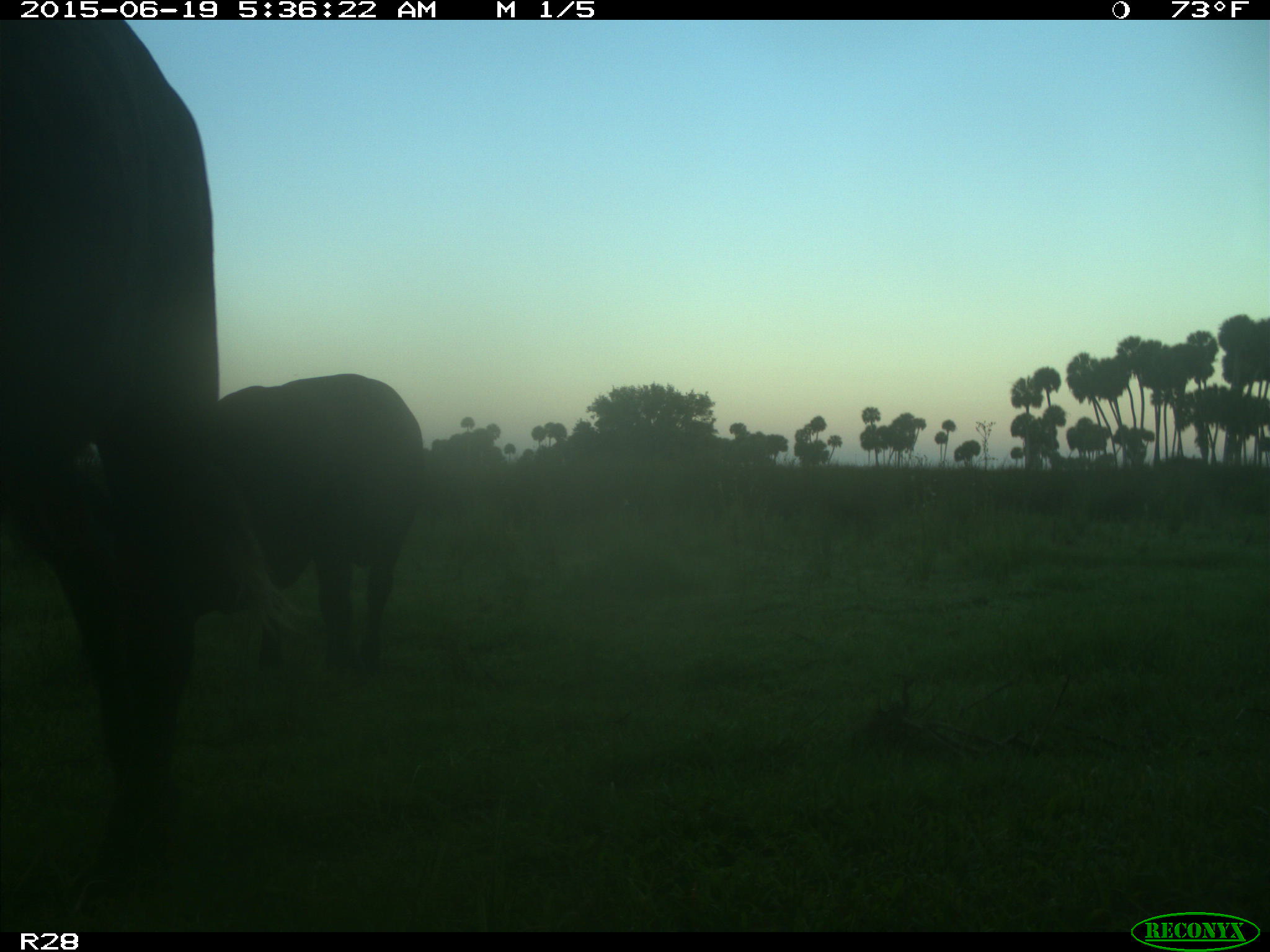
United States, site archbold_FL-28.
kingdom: Animalia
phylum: Chordata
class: Mammalia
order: Artiodactyla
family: Bovidae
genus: Bos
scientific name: Bos taurus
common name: domestic cow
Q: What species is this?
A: Bos taurus (domestic cow).